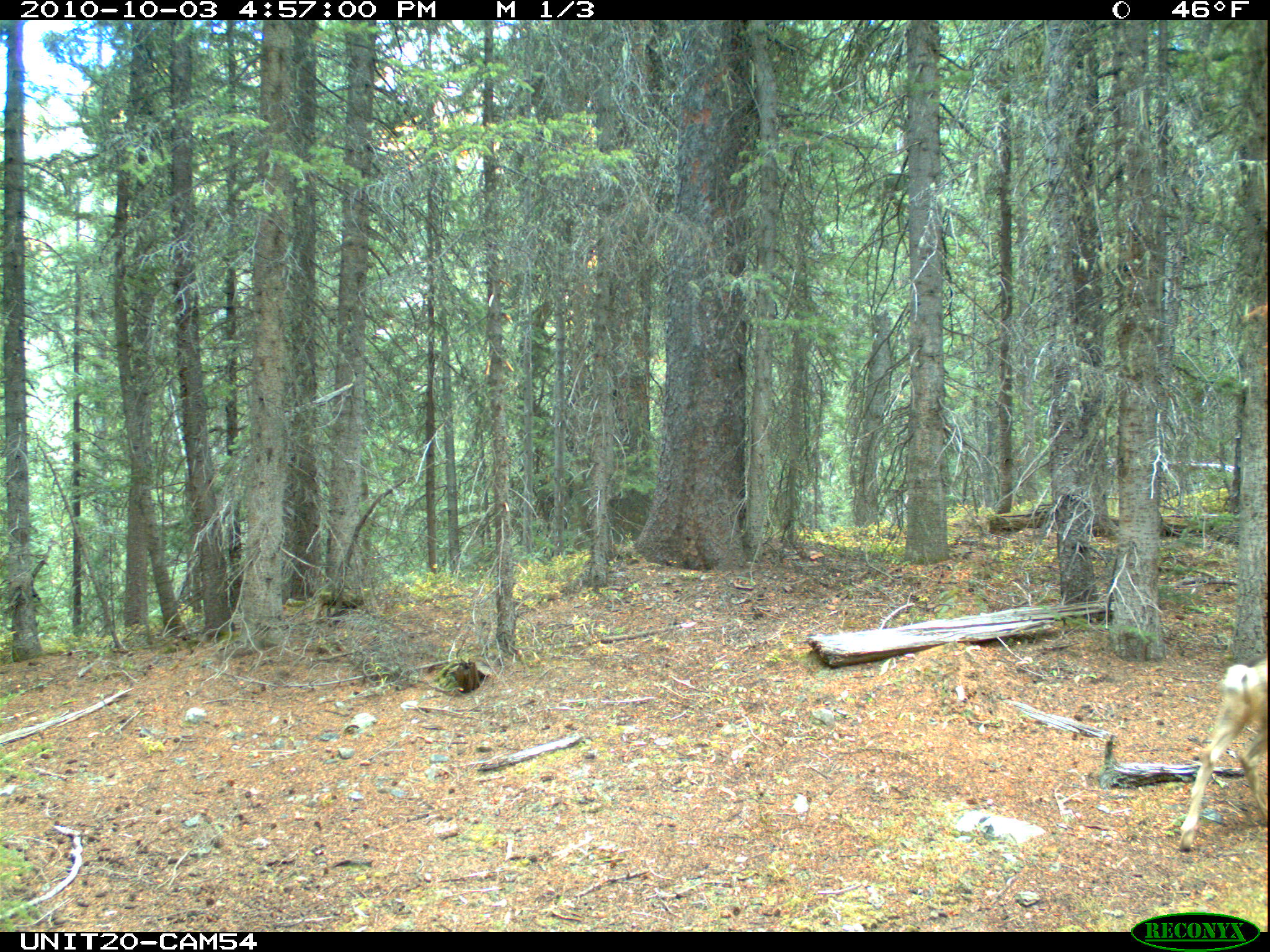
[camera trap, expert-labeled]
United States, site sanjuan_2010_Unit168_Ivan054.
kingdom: Animalia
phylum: Chordata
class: Mammalia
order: Artiodactyla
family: Cervidae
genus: Odocoileus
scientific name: Odocoileus hemionus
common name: mule deer